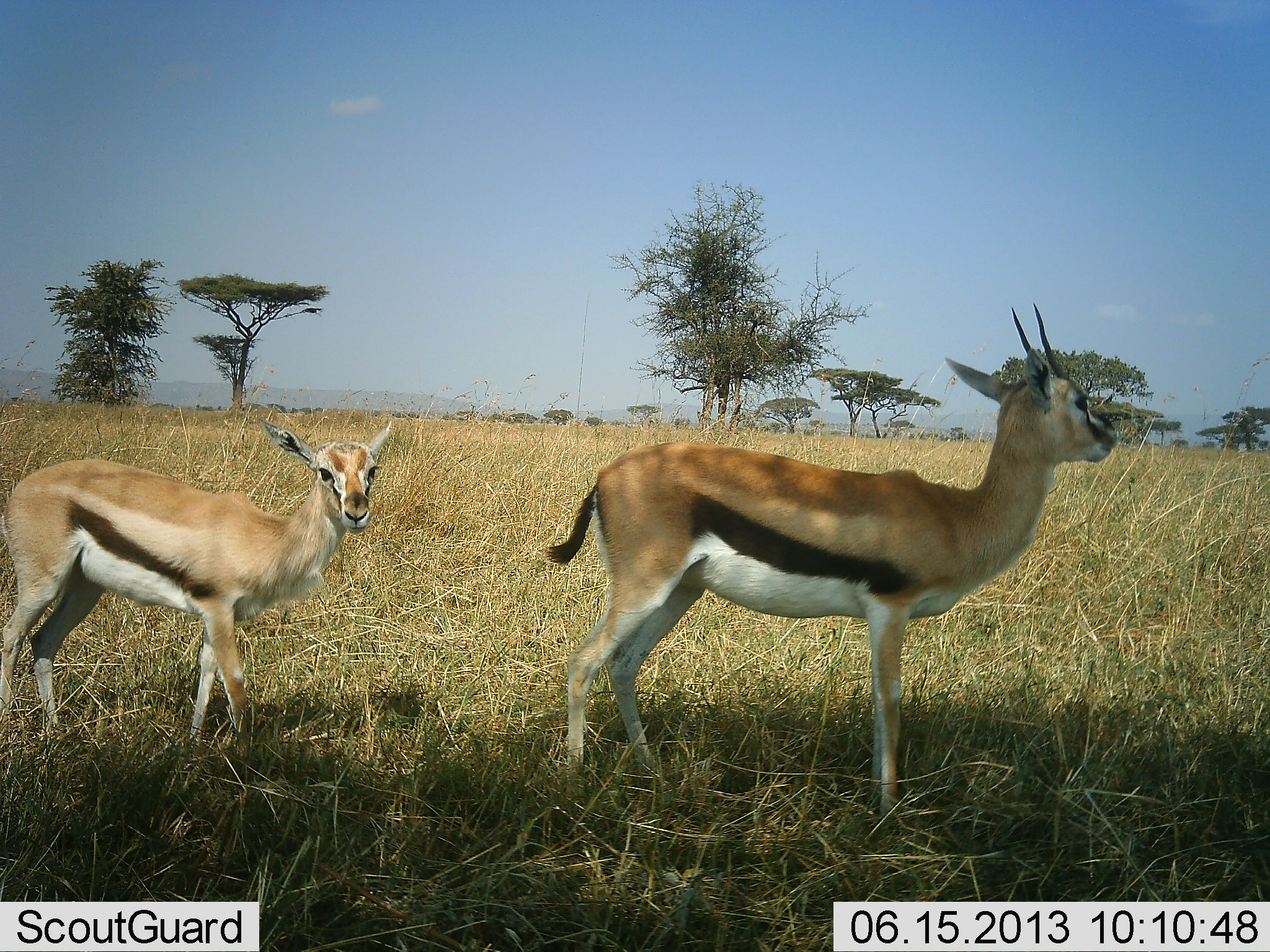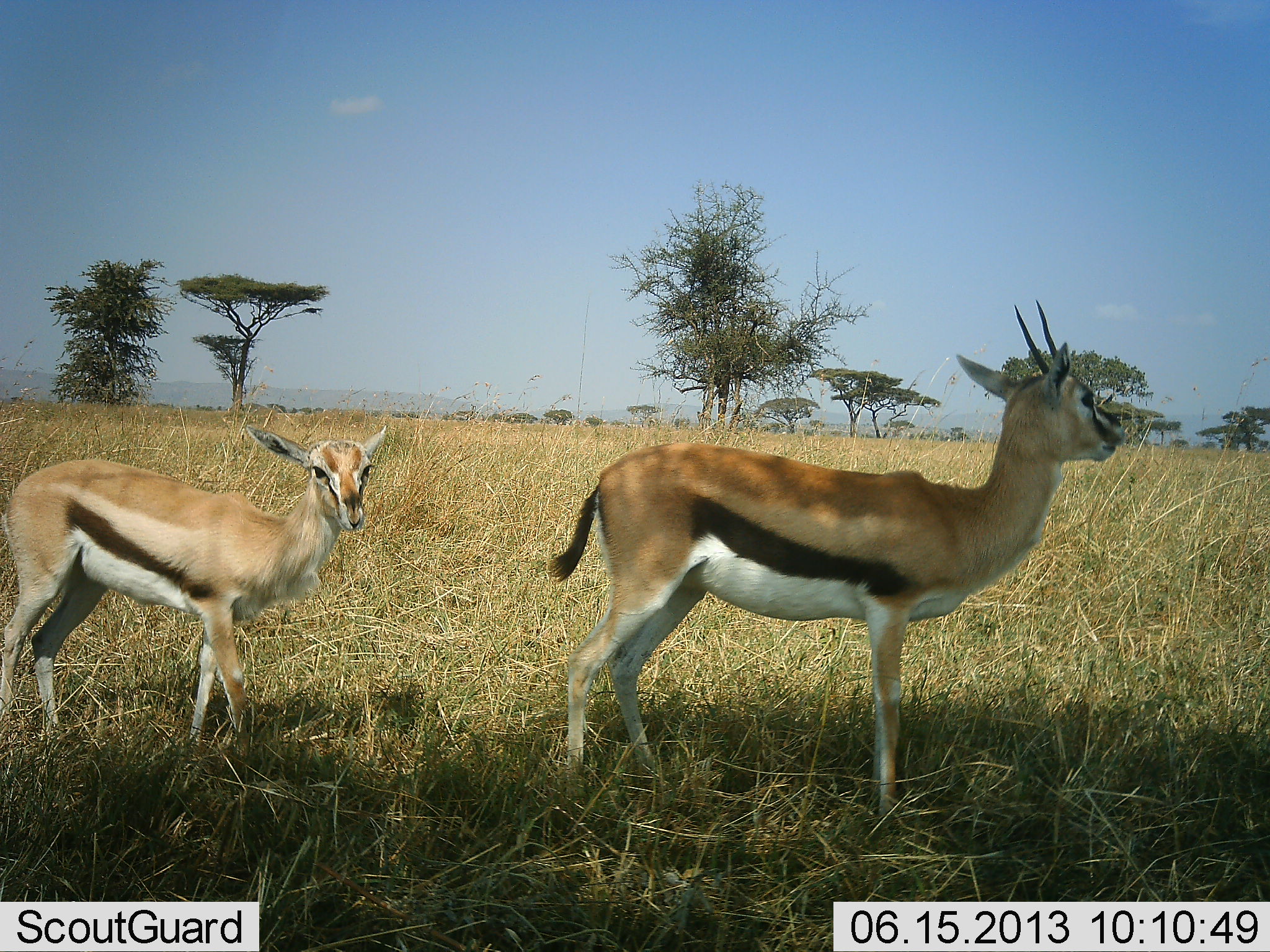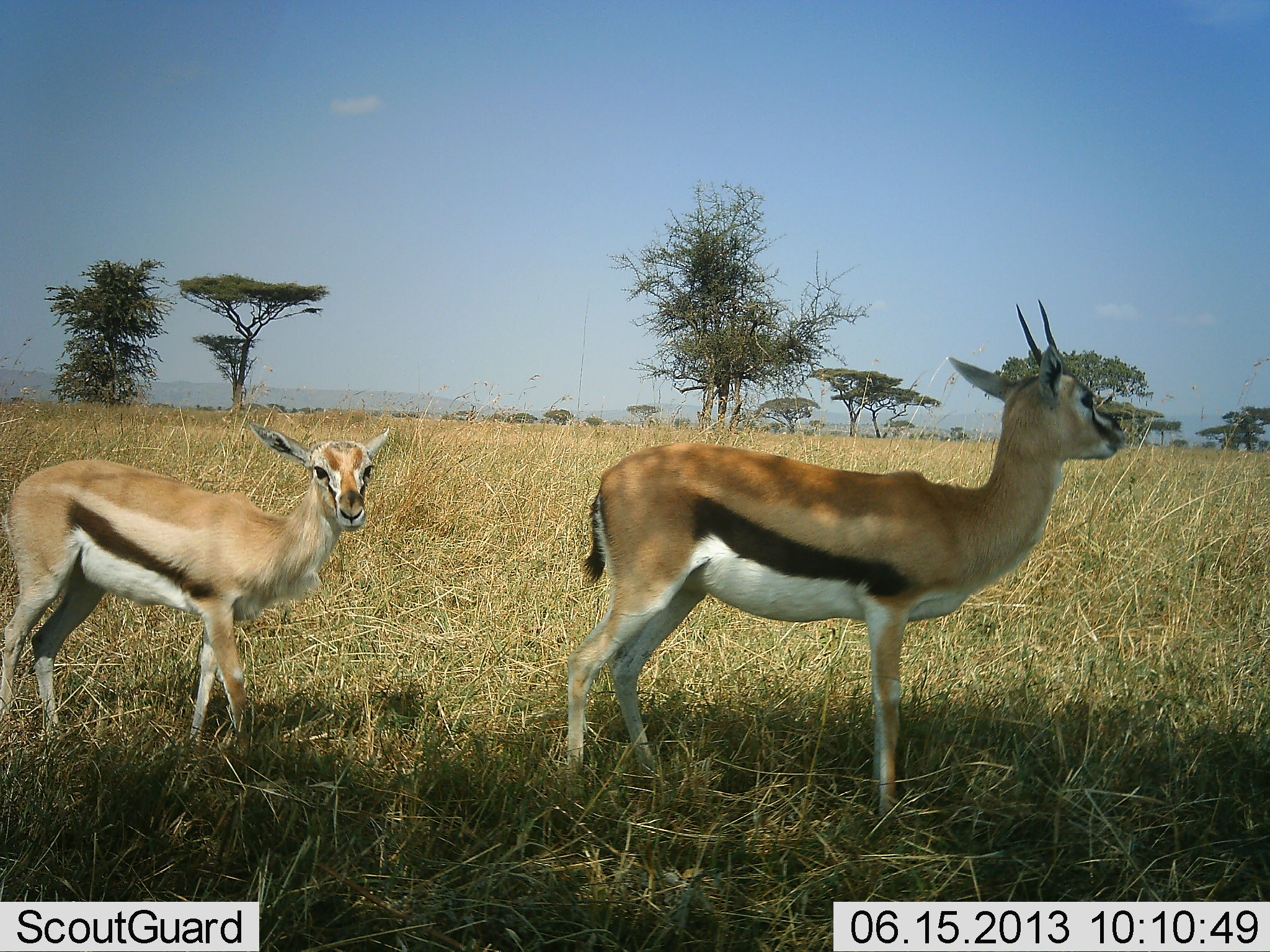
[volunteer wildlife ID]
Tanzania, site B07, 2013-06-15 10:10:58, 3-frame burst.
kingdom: Animalia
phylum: Chordata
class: Mammalia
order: Artiodactyla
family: Bovidae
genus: Eudorcas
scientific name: Eudorcas thomsonii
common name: thomson's gazelle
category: gazellethomsons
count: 2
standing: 95%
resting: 5%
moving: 11%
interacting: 0%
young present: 47%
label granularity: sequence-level